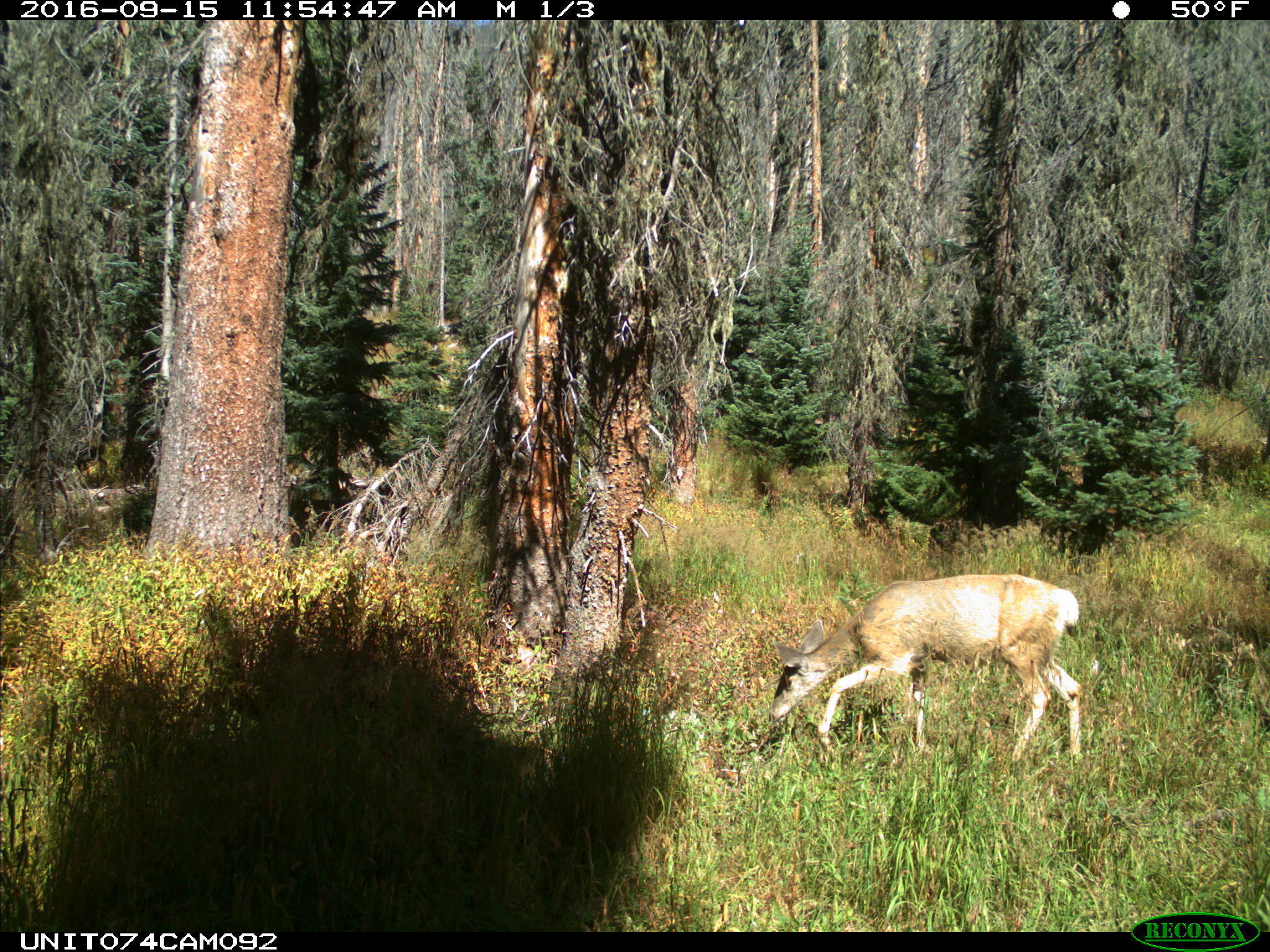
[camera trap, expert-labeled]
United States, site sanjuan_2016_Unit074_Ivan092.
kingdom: Animalia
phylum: Chordata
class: Mammalia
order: Artiodactyla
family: Cervidae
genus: Odocoileus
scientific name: Odocoileus hemionus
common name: mule deer